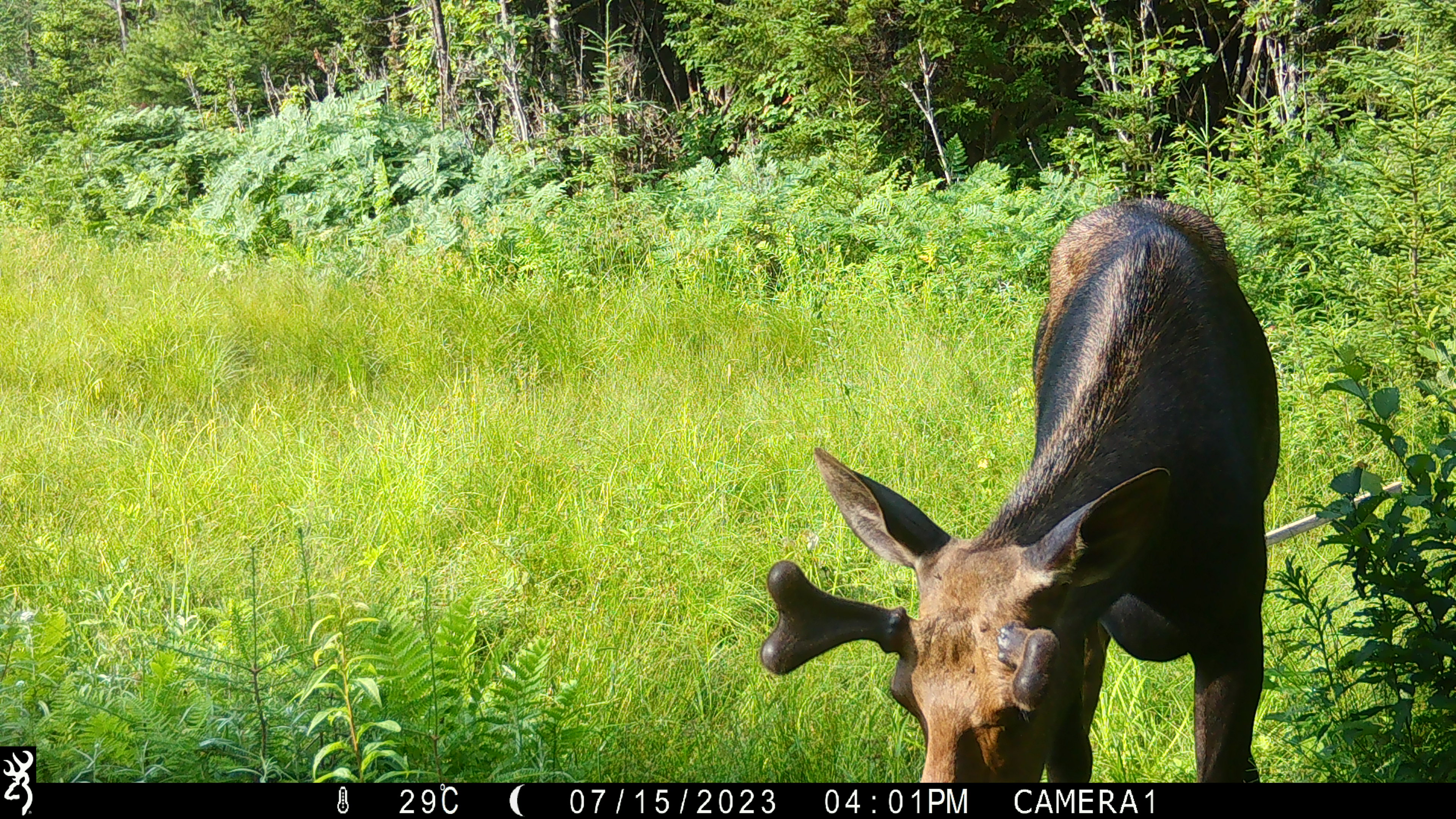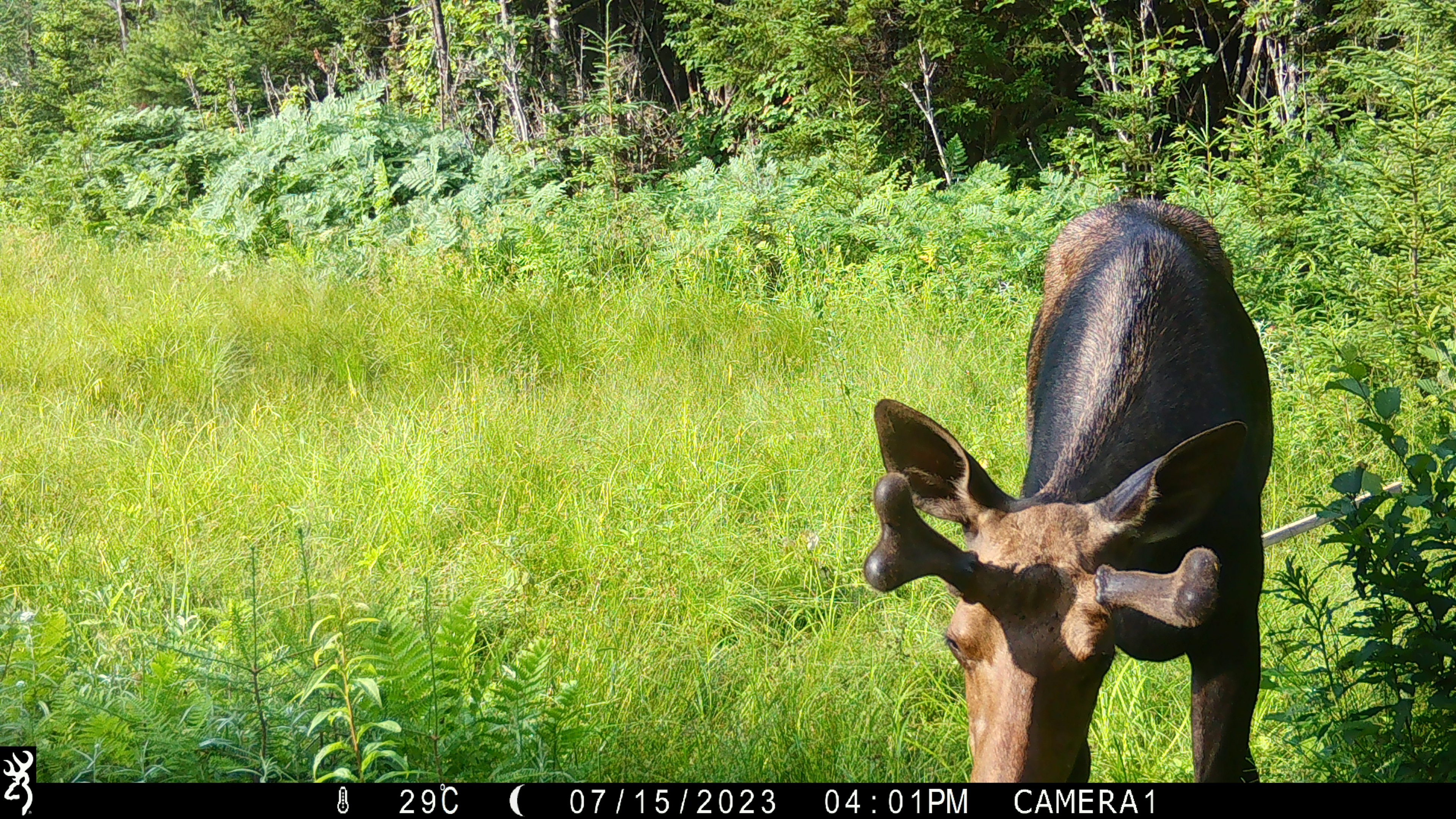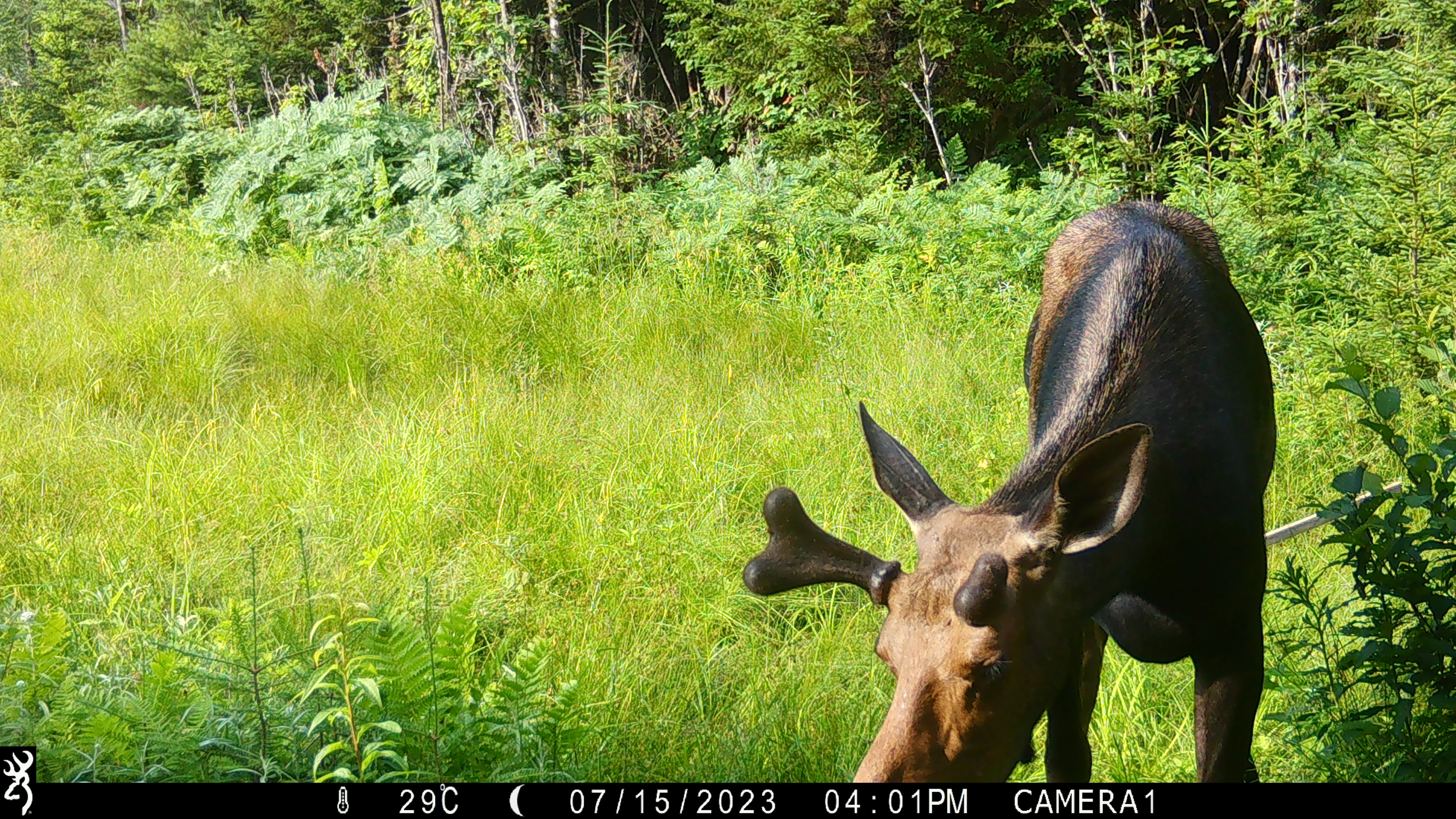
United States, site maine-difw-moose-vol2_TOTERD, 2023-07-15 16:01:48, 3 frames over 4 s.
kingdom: Animalia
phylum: Chordata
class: Mammalia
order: Artiodactyla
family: Cervidae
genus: Alces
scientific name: Alces alces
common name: moose